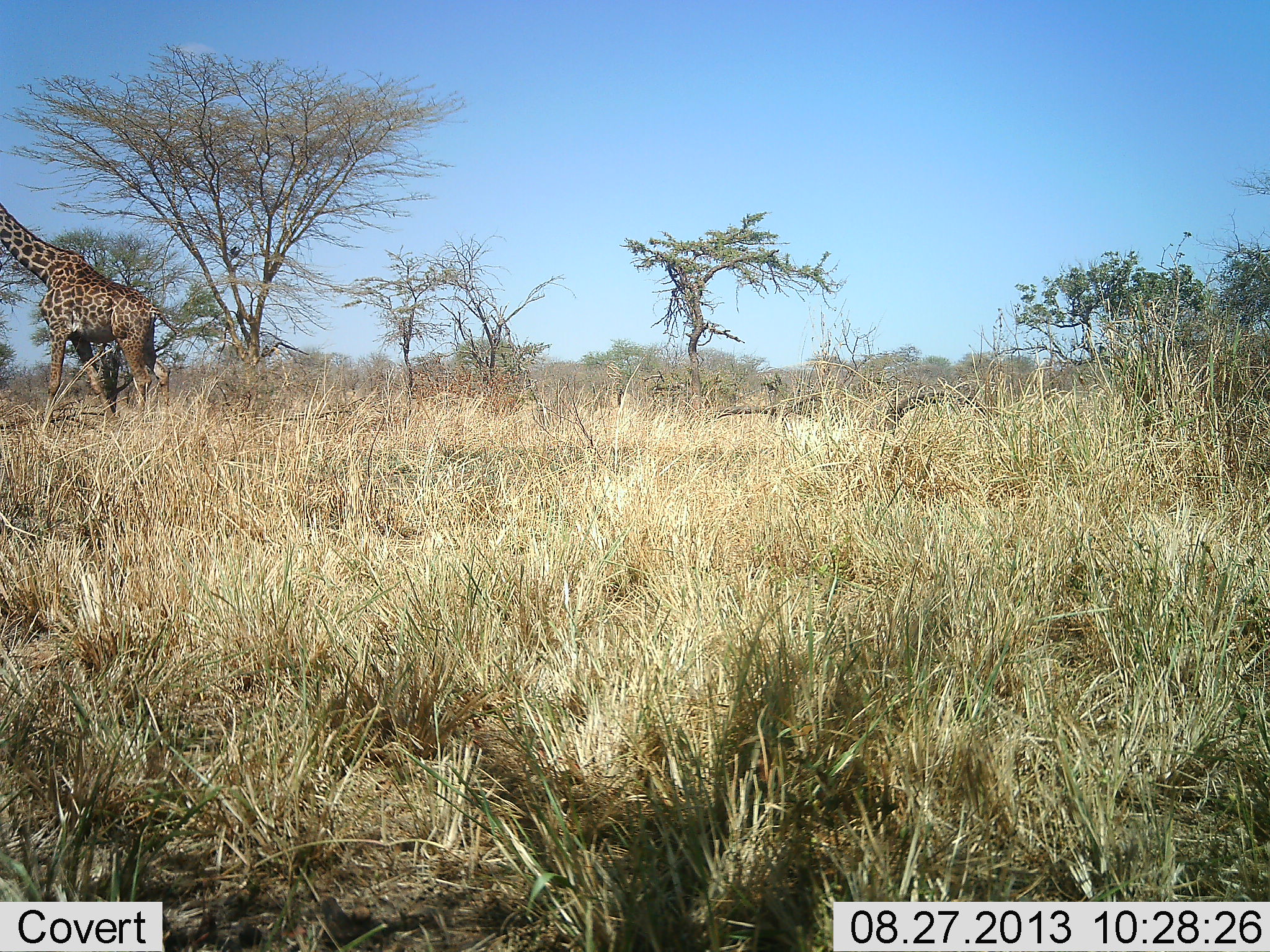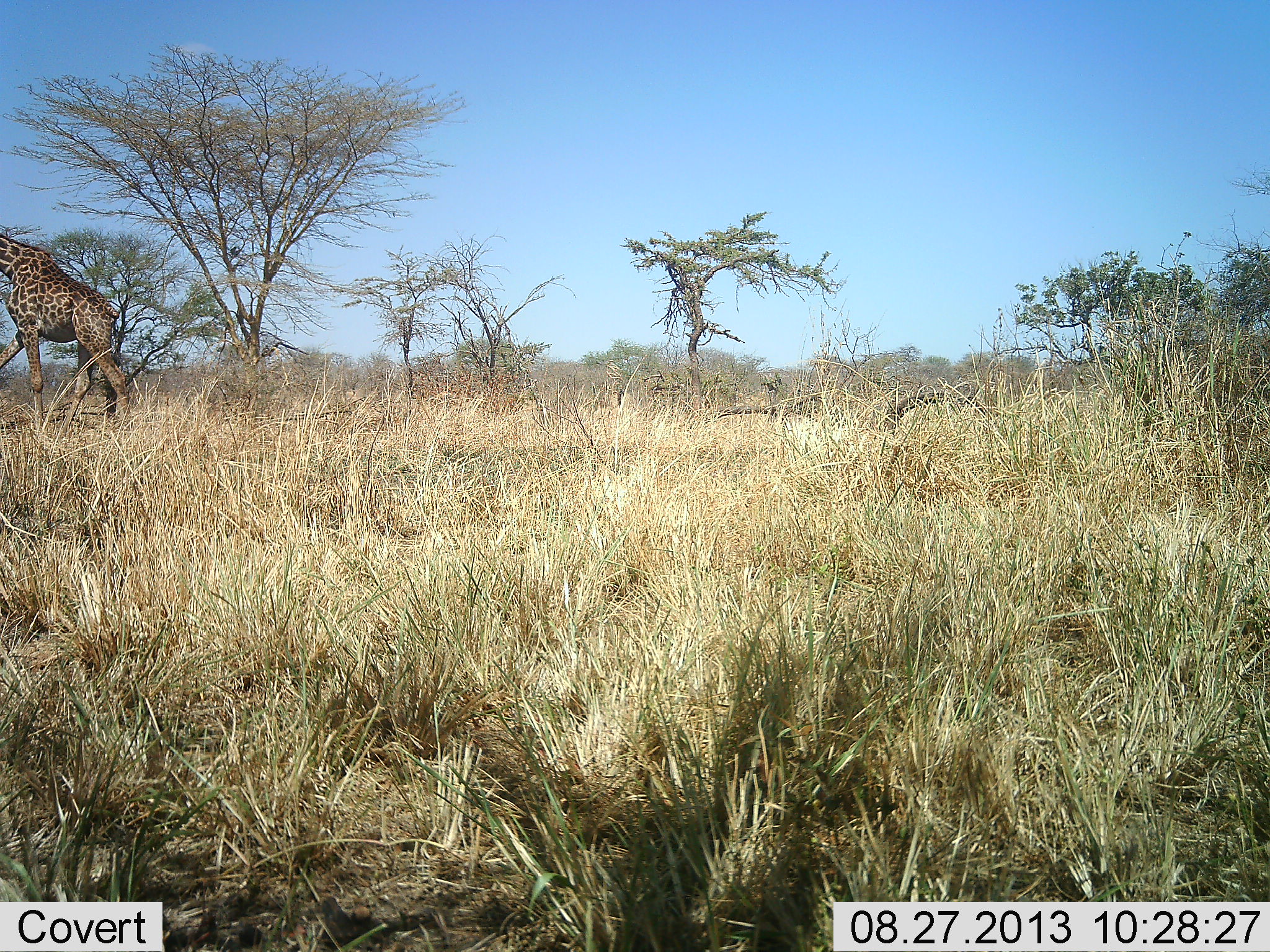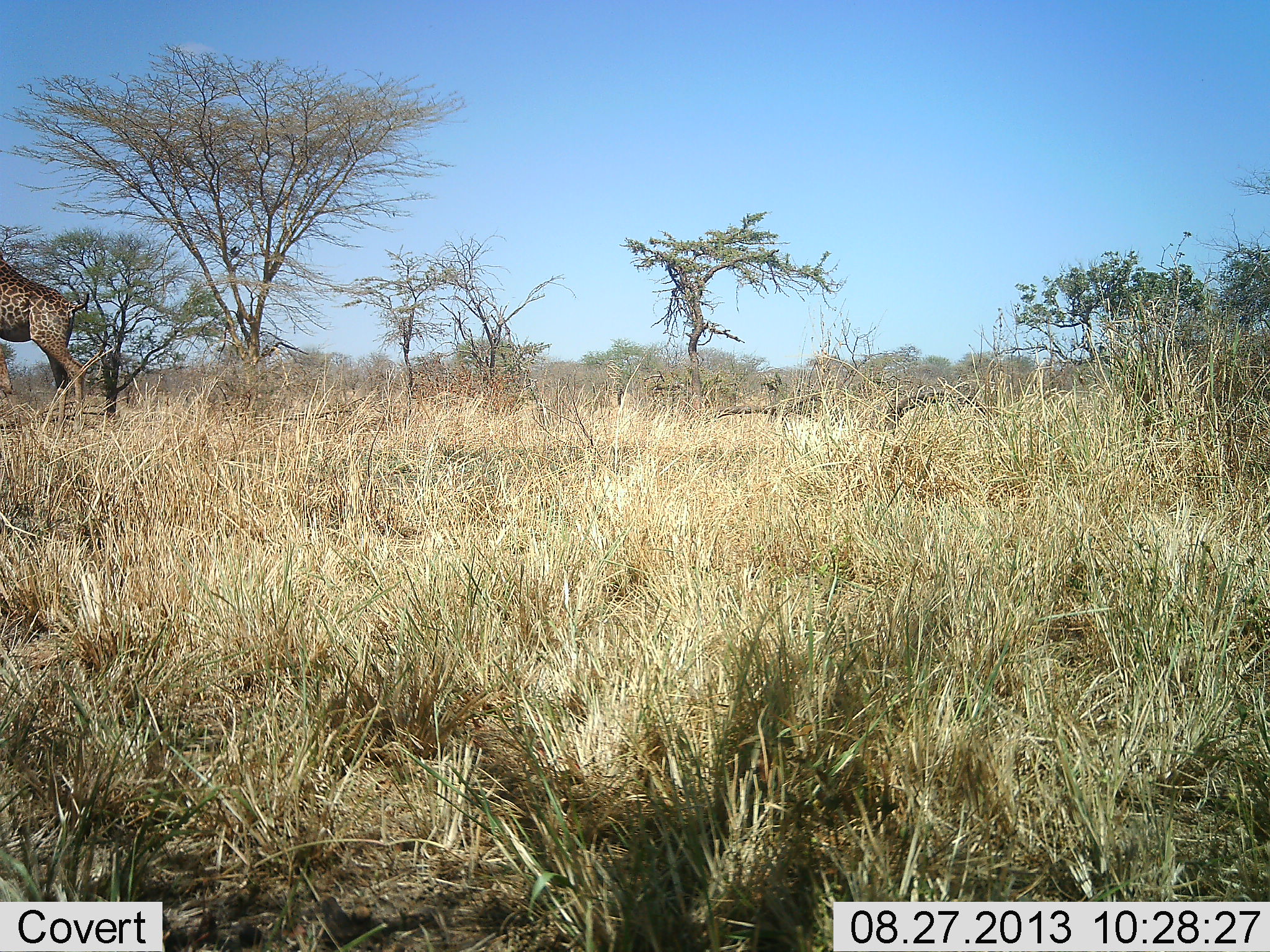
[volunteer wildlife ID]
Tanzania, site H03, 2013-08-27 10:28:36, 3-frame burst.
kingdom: Animalia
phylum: Chordata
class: Mammalia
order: Artiodactyla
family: Giraffidae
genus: Giraffa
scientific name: Giraffa camelopardalis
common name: giraffe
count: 1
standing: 3%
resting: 0%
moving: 100%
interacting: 0%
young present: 0%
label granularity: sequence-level